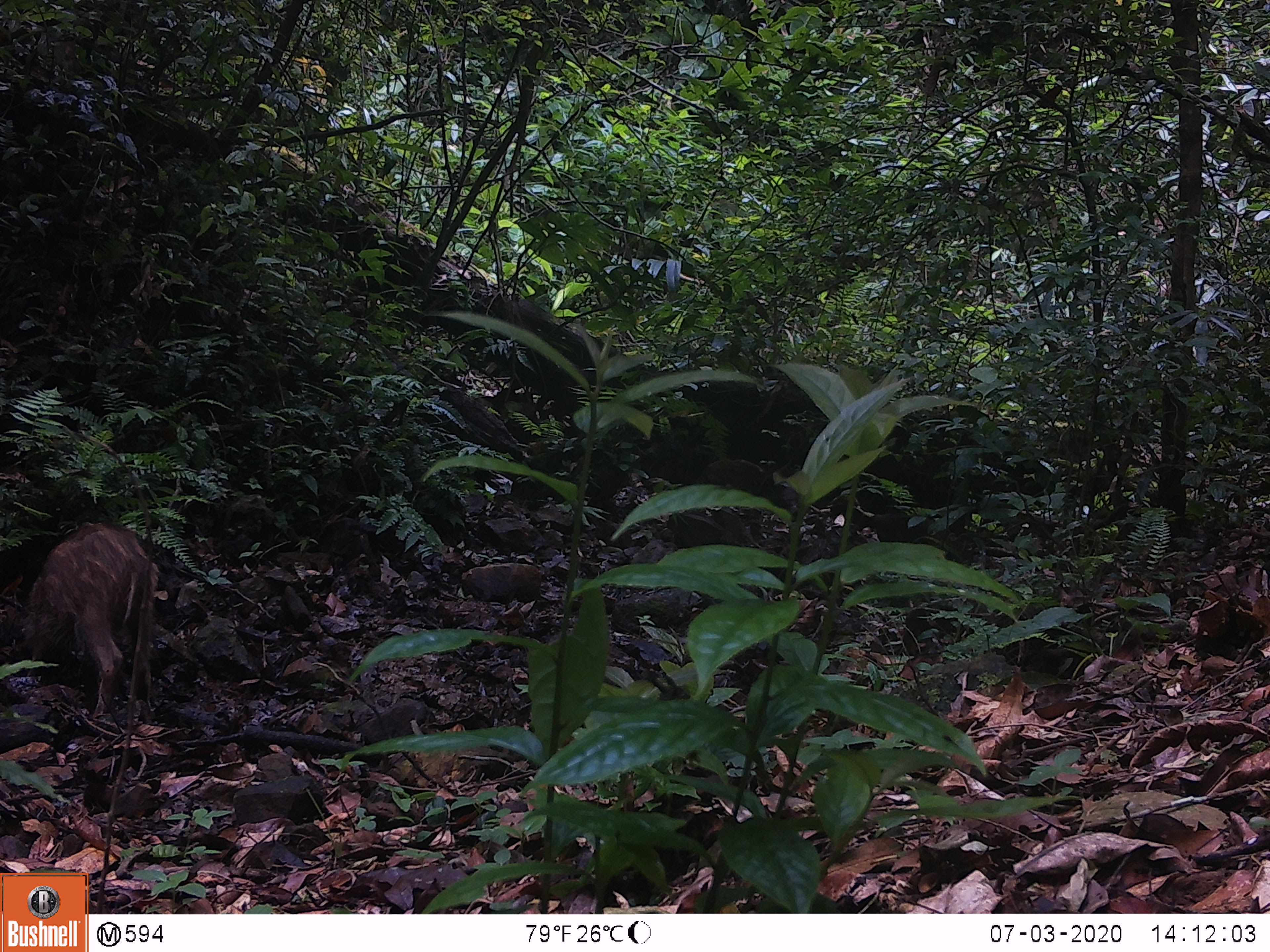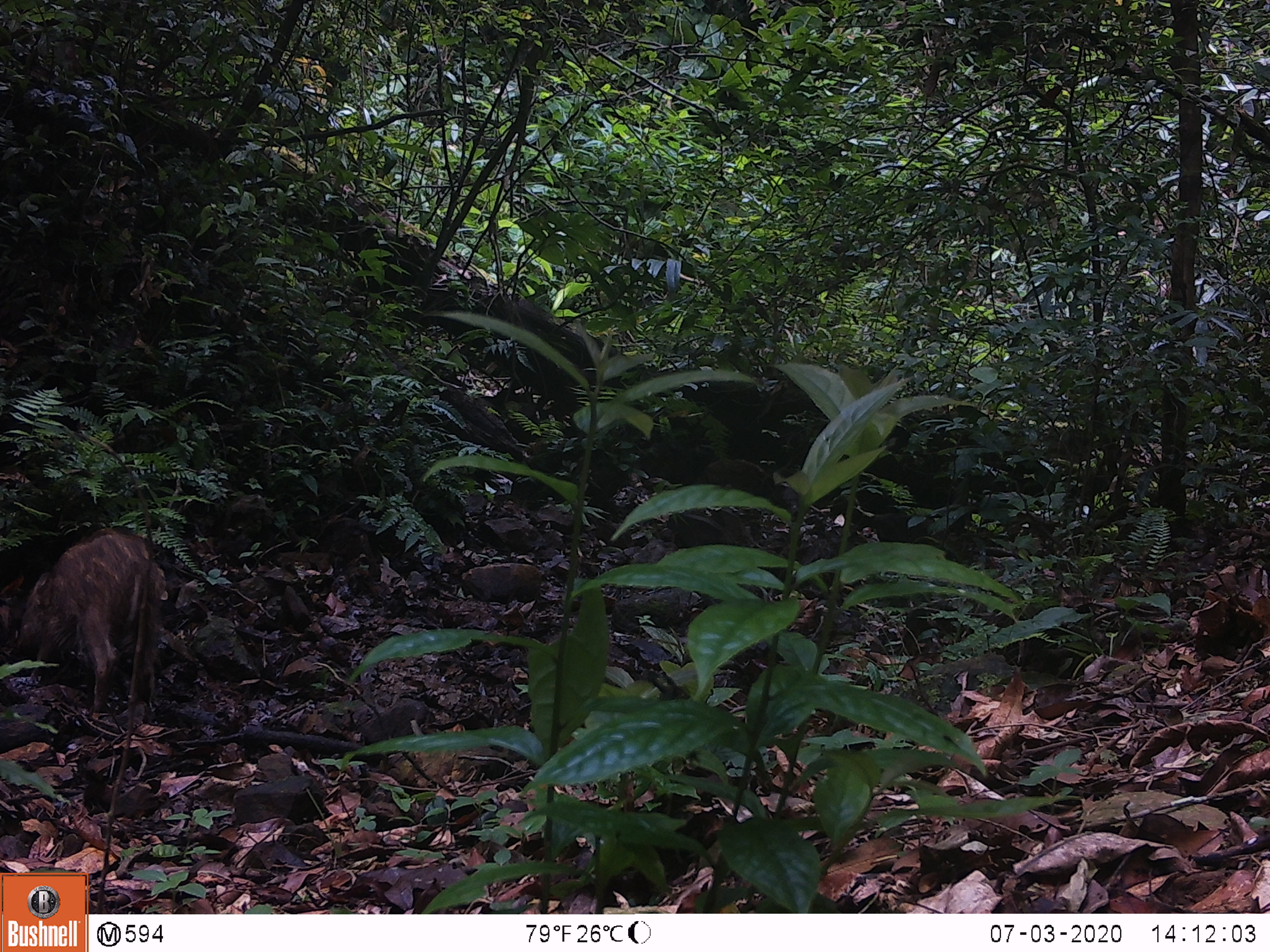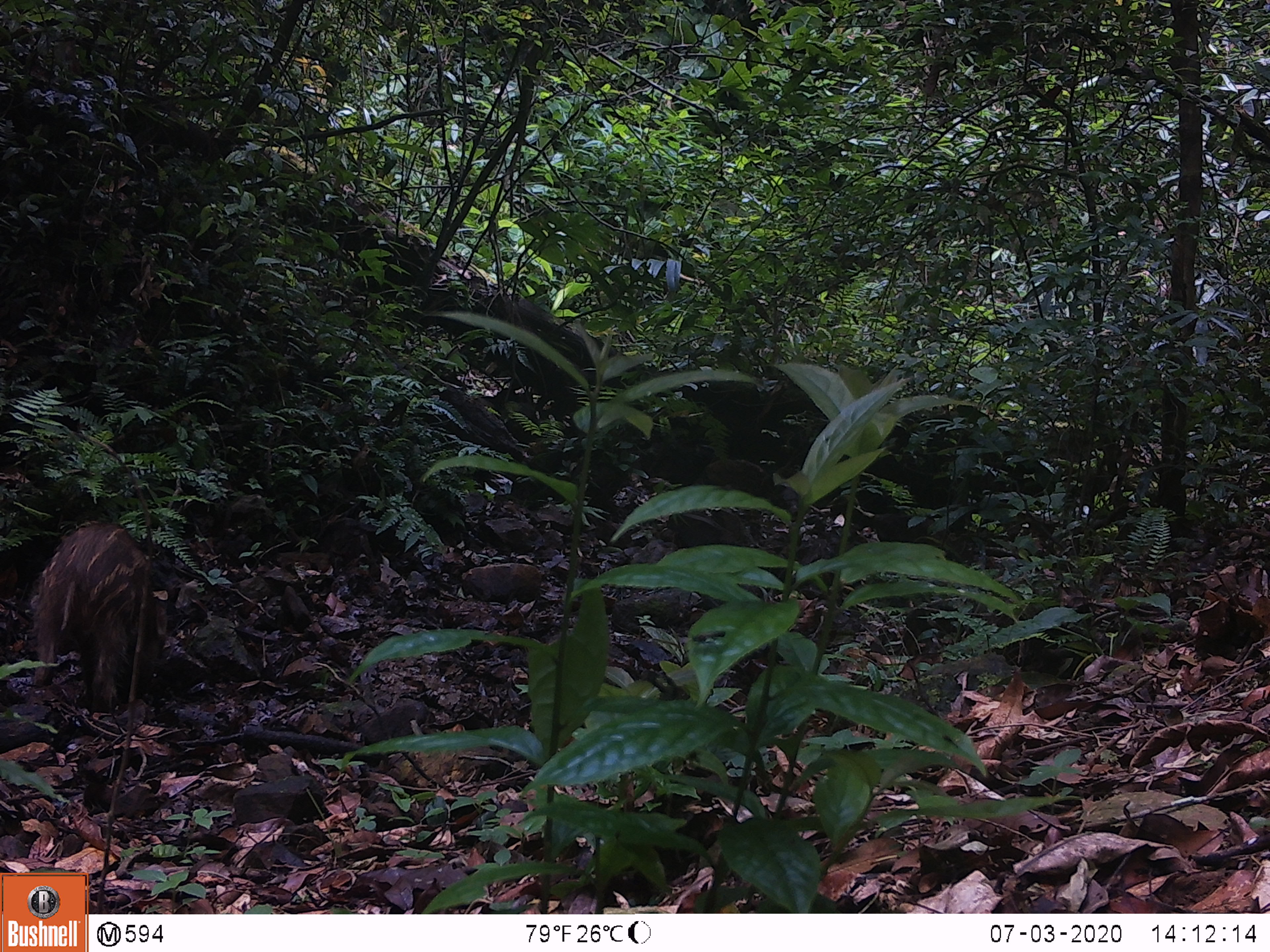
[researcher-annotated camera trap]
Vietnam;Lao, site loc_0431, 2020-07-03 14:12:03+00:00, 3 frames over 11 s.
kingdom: Animalia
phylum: Chordata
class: Mammalia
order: Artiodactyla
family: Suidae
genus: Sus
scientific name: Sus scrofa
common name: eurasian wild pig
Eurasian wild pig (Sus scrofa). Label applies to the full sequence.